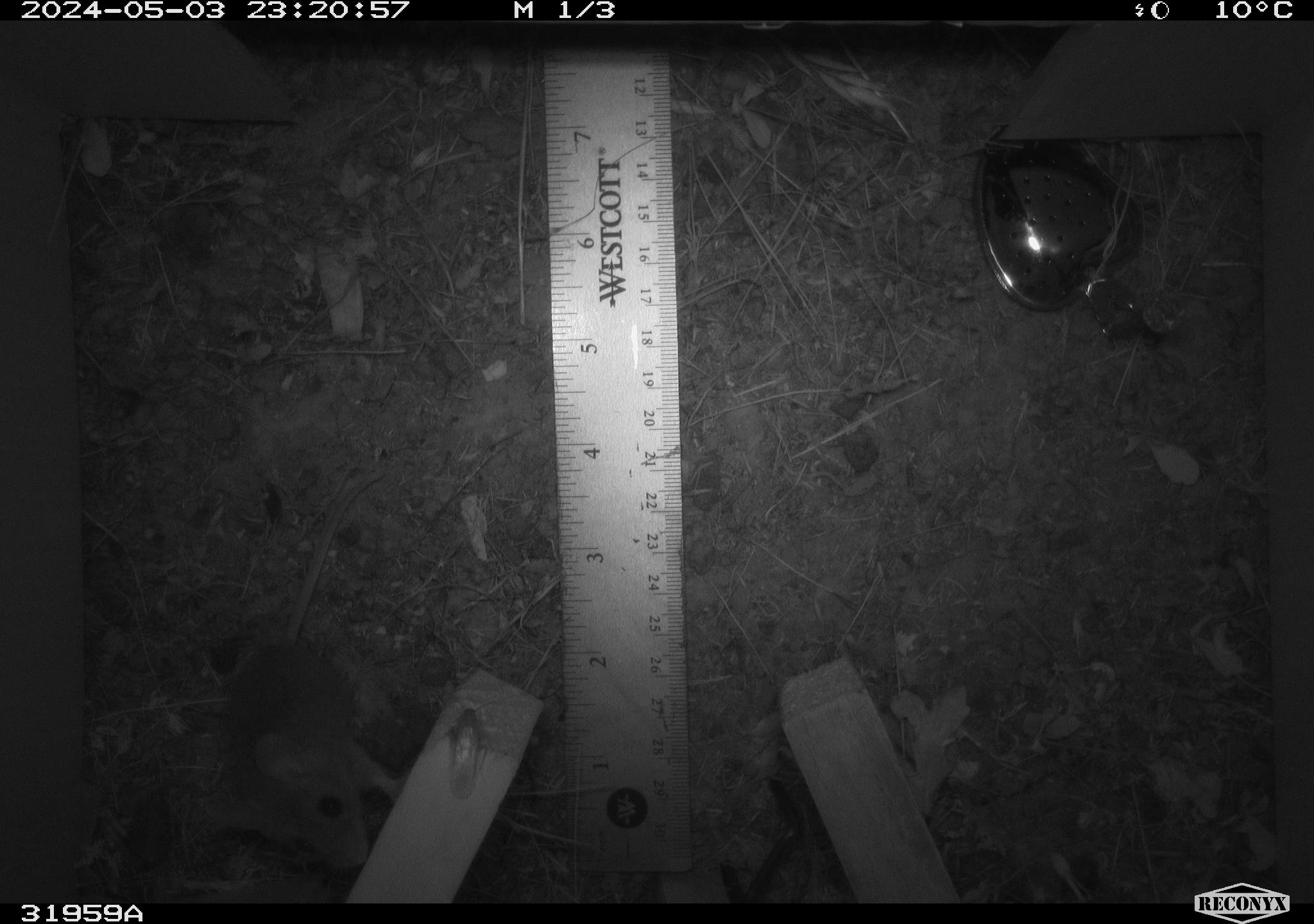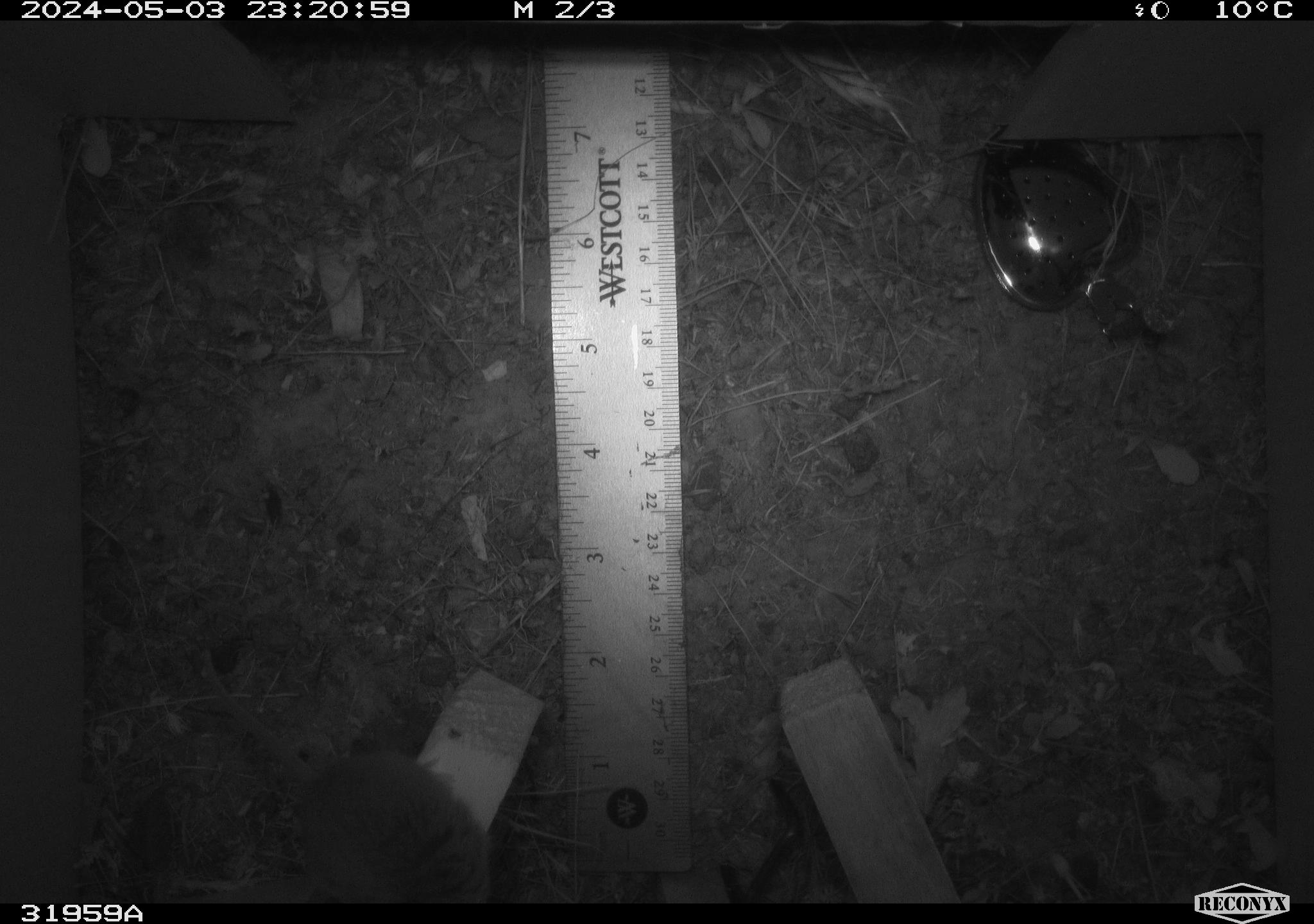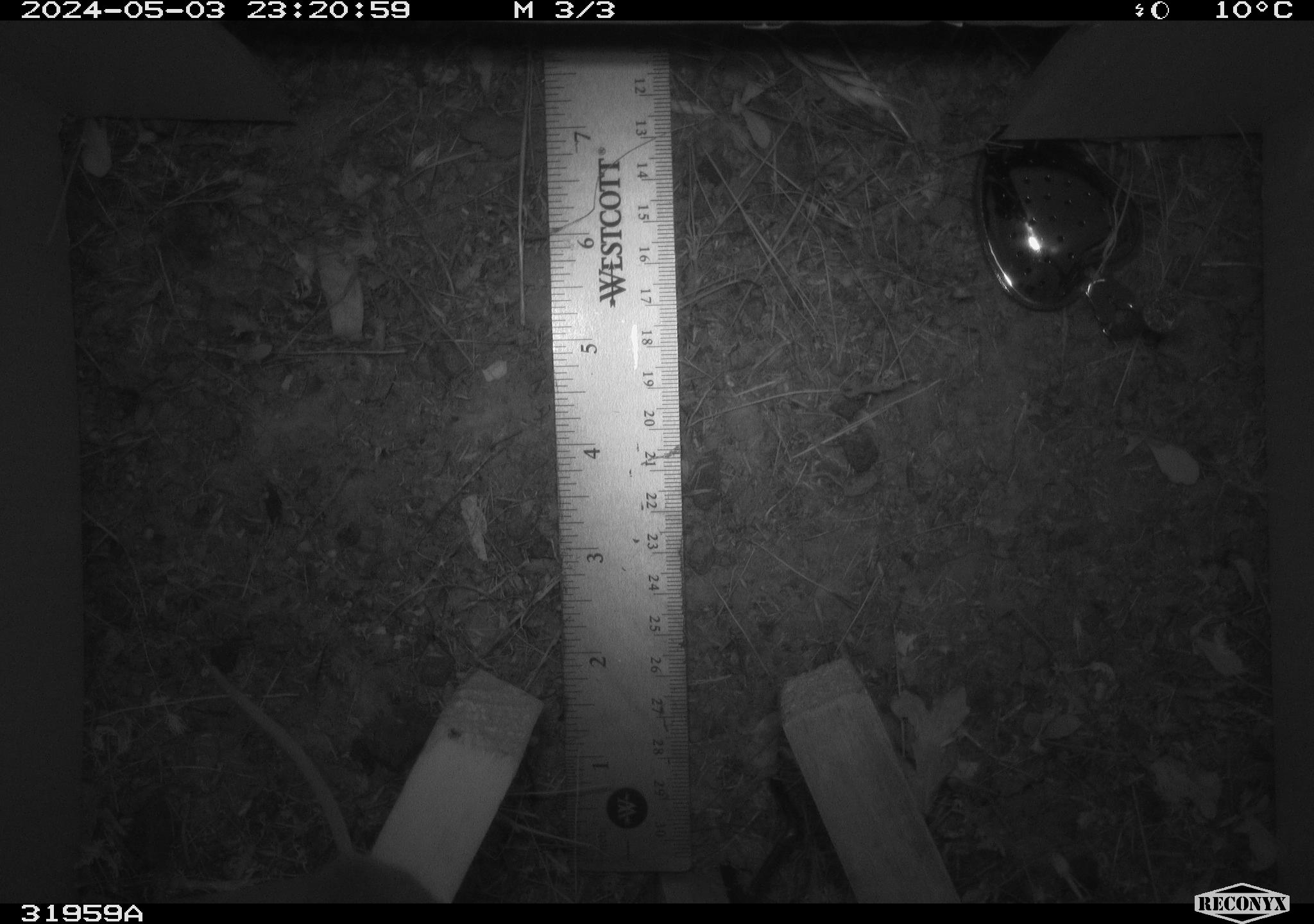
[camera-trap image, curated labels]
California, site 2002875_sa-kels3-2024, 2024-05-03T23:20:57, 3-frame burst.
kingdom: Animalia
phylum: Chordata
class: Mammalia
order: Rodentia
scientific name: Rodentia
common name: rodent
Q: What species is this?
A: Rodent (Rodentia).